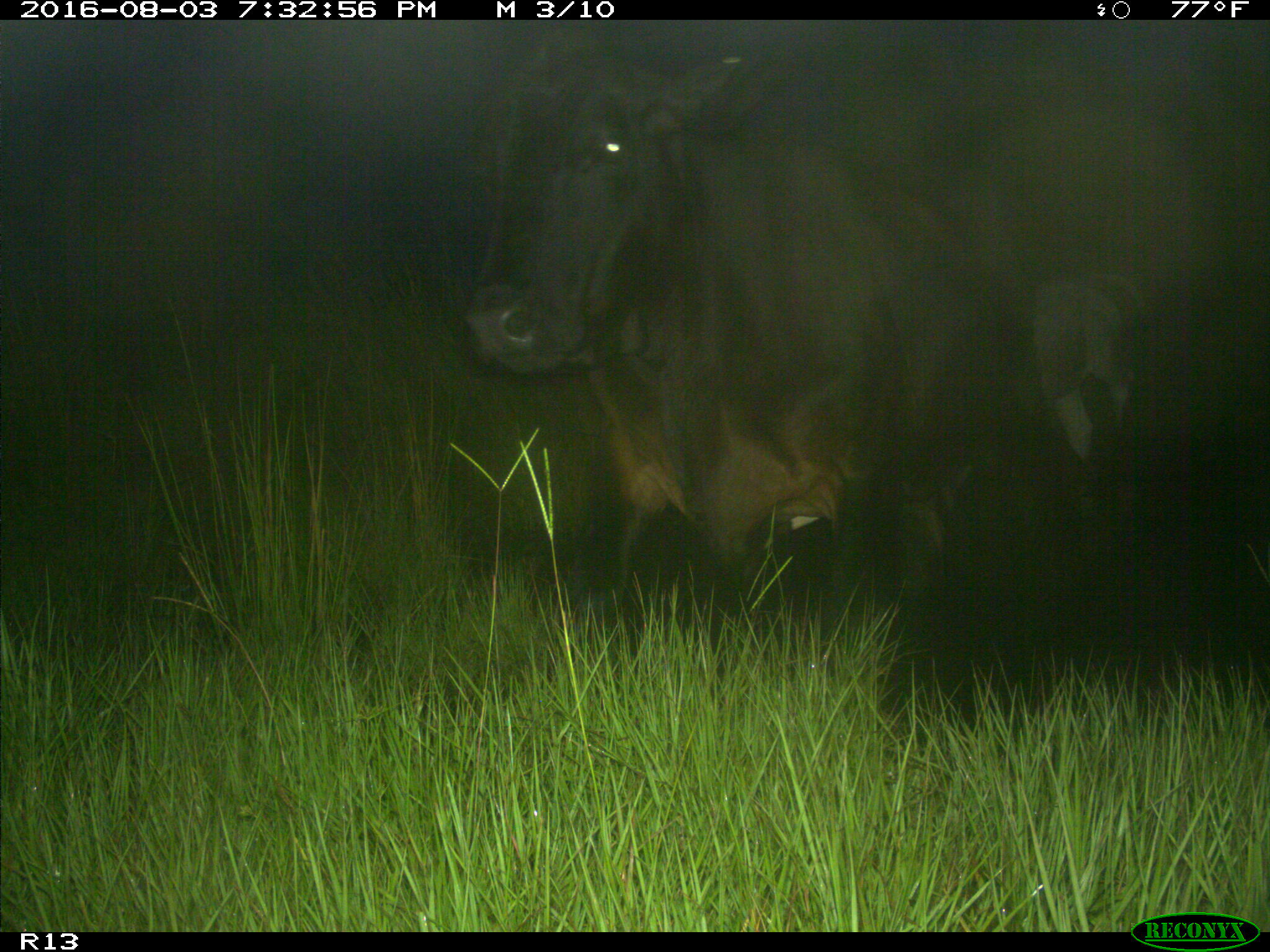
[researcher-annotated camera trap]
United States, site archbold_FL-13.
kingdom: Animalia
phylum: Chordata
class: Mammalia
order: Artiodactyla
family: Bovidae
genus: Bos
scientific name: Bos taurus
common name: domestic cow